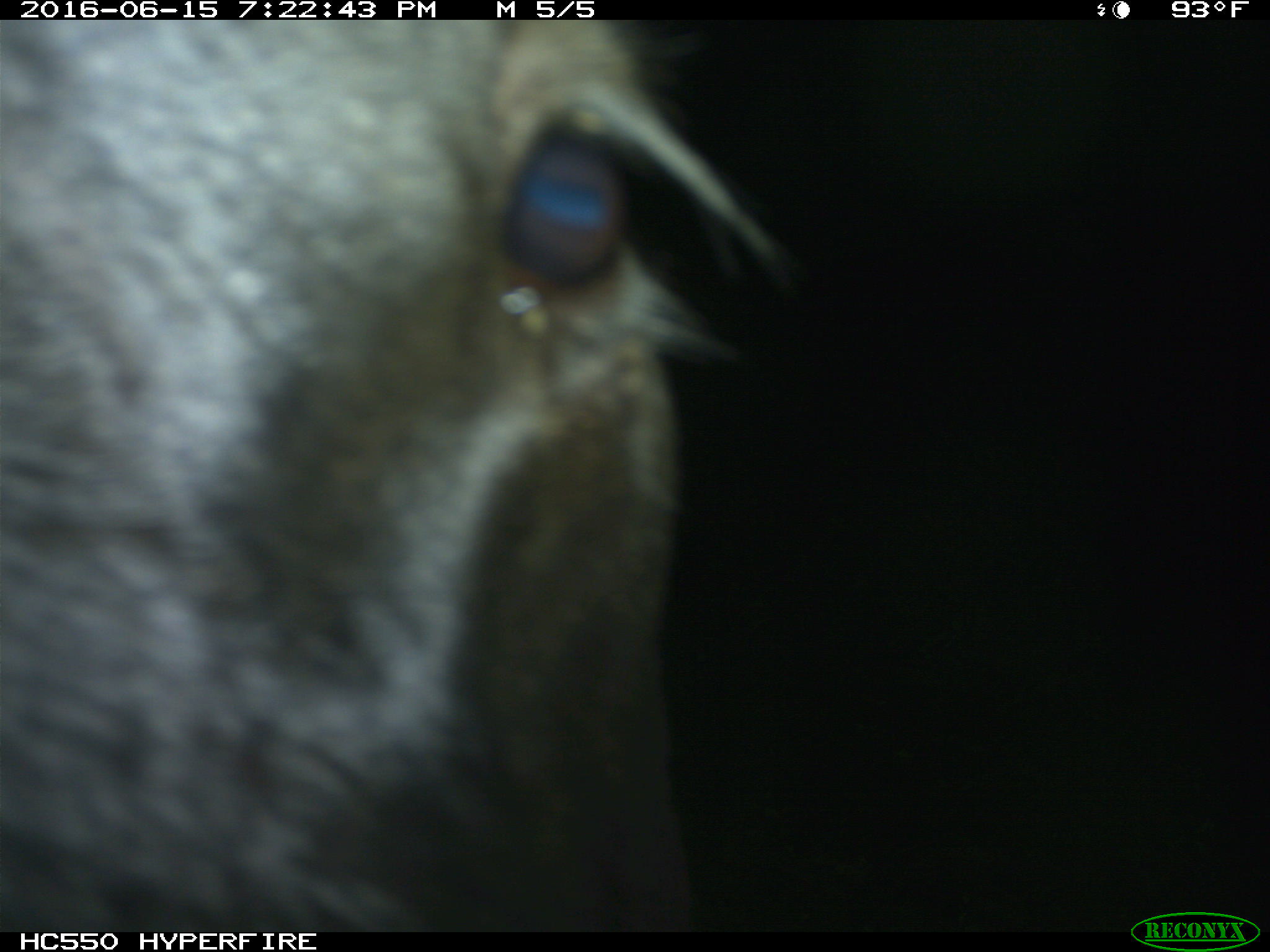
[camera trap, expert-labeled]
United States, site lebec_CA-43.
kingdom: Animalia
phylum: Chordata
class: Mammalia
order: Artiodactyla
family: Bovidae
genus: Bos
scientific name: Bos taurus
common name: domestic cow